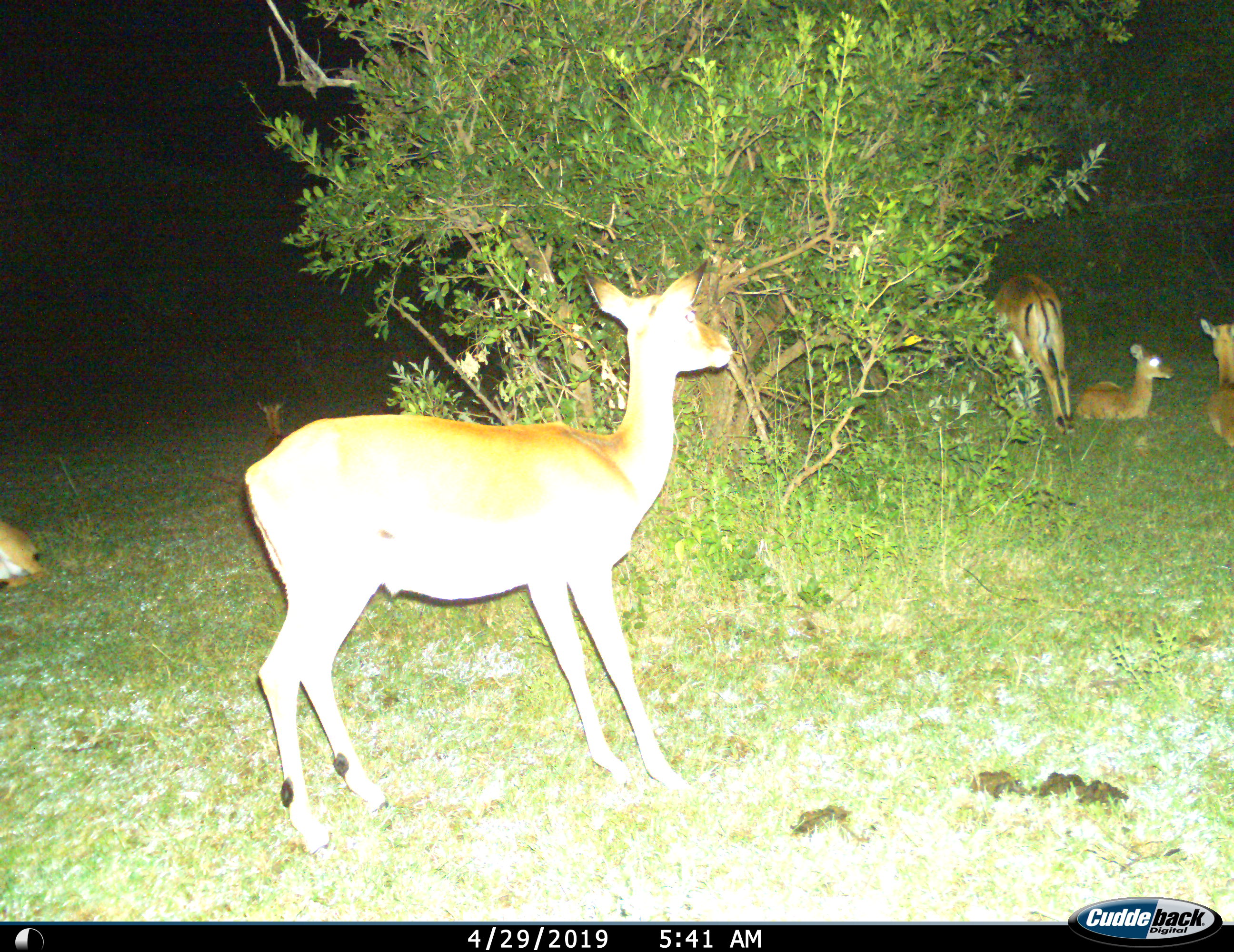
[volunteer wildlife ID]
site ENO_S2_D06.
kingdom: Animalia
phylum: Chordata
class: Mammalia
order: Artiodactyla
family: Bovidae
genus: Aepyceros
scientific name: Aepyceros melampus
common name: impala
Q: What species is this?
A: Impala (Aepyceros melampus).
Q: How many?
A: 6.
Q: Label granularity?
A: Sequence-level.